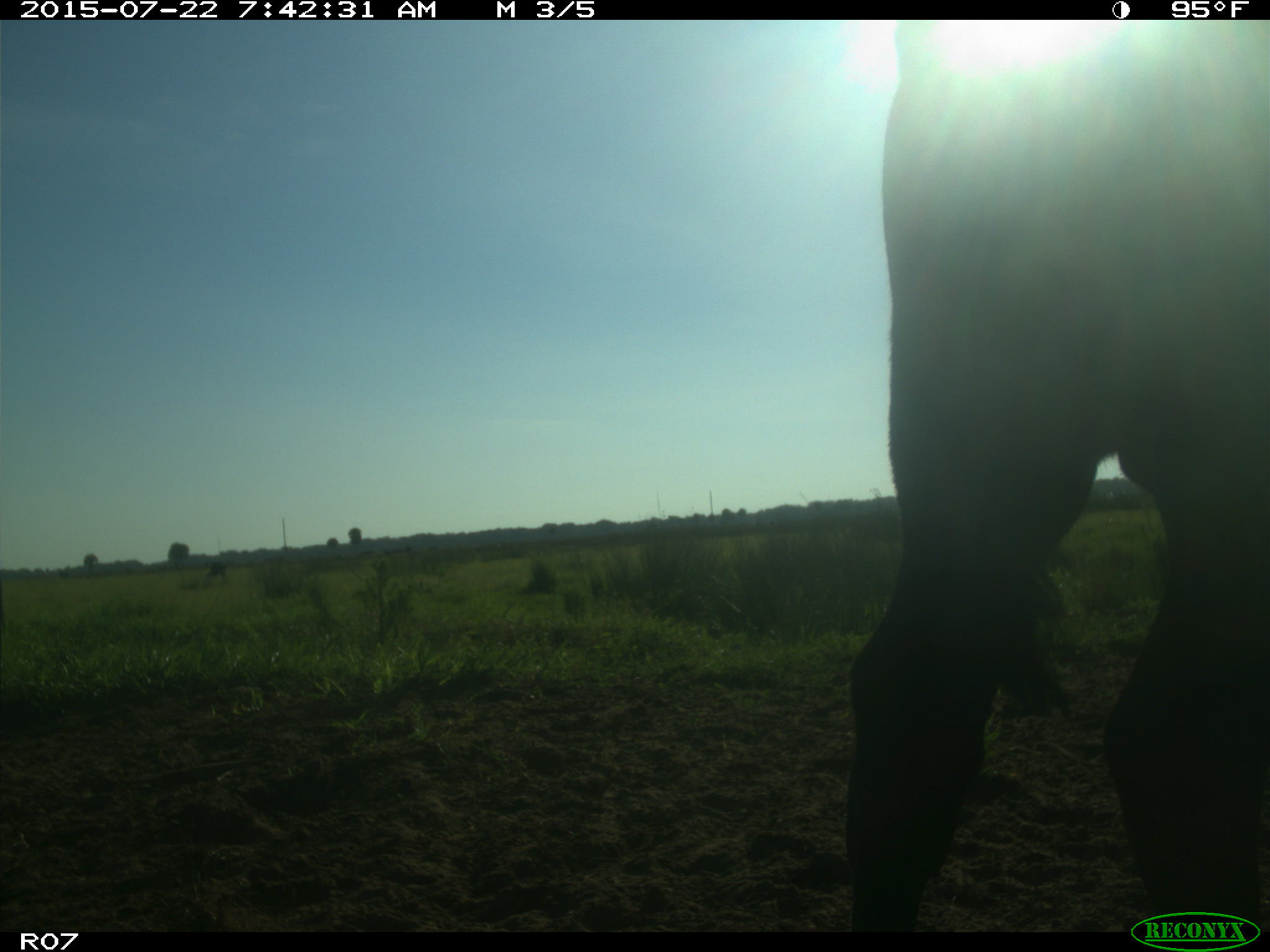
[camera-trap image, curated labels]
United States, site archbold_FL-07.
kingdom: Animalia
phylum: Chordata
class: Mammalia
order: Artiodactyla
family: Bovidae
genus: Bos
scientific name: Bos taurus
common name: domestic cow